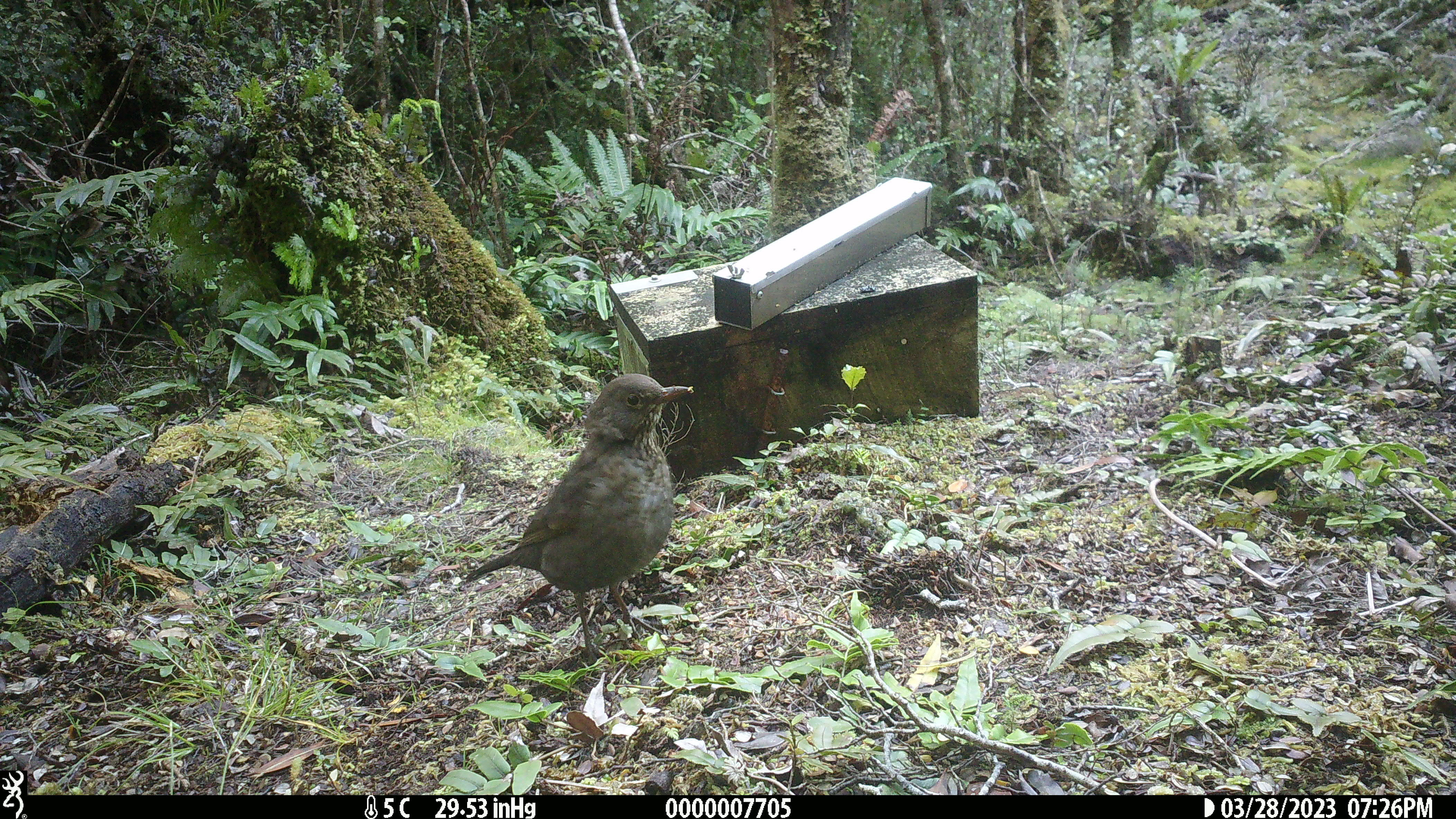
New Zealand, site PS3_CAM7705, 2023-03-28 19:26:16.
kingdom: Animalia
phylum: Chordata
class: Aves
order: Passeriformes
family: Turdidae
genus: Turdus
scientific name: Turdus merula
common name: eurasian blackbird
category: blackbird